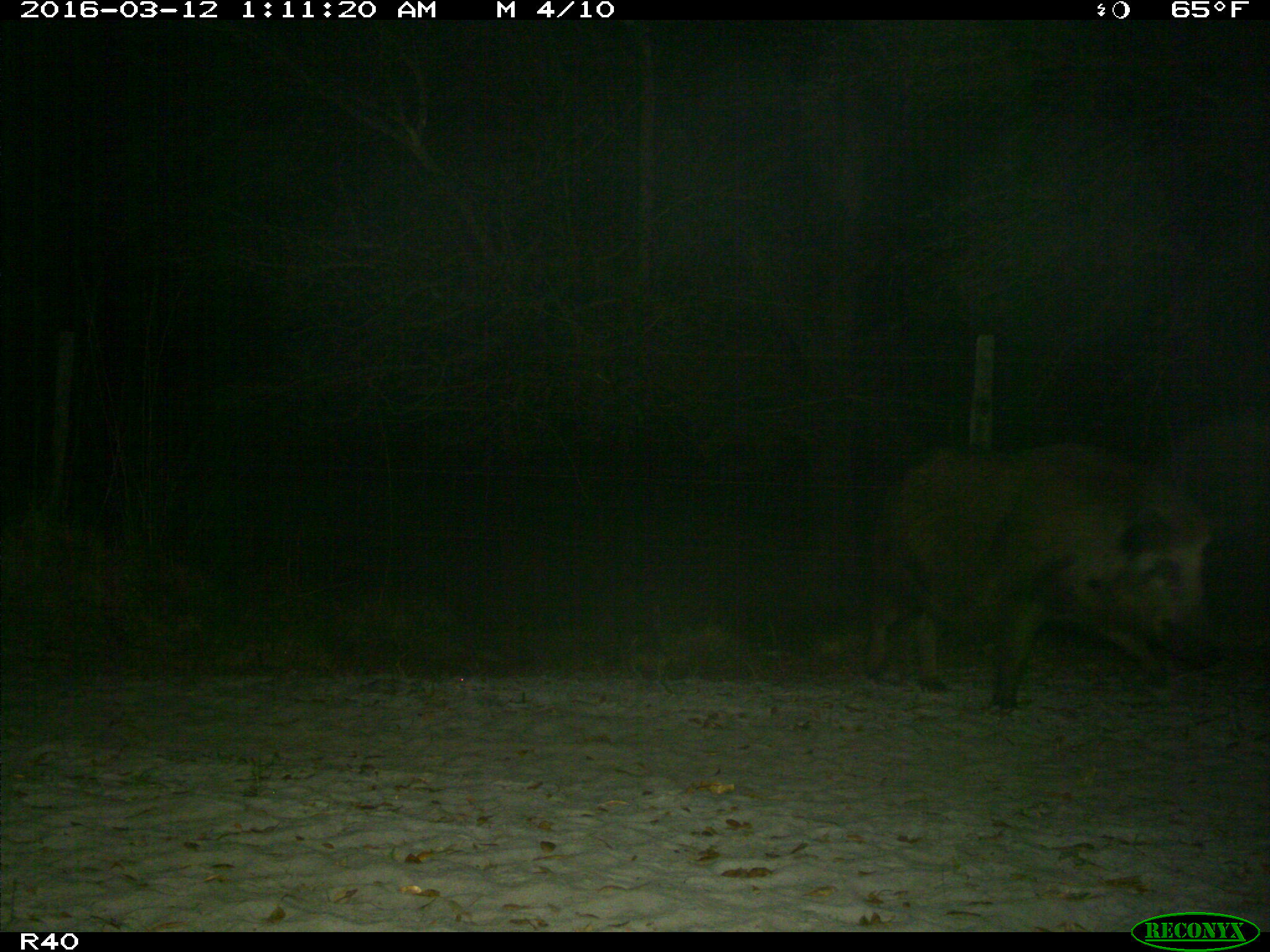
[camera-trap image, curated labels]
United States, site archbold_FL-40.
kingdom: Animalia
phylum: Chordata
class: Mammalia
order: Artiodactyla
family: Suidae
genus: Sus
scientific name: Sus scrofa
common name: wild boar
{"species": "Sus scrofa (wild boar)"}